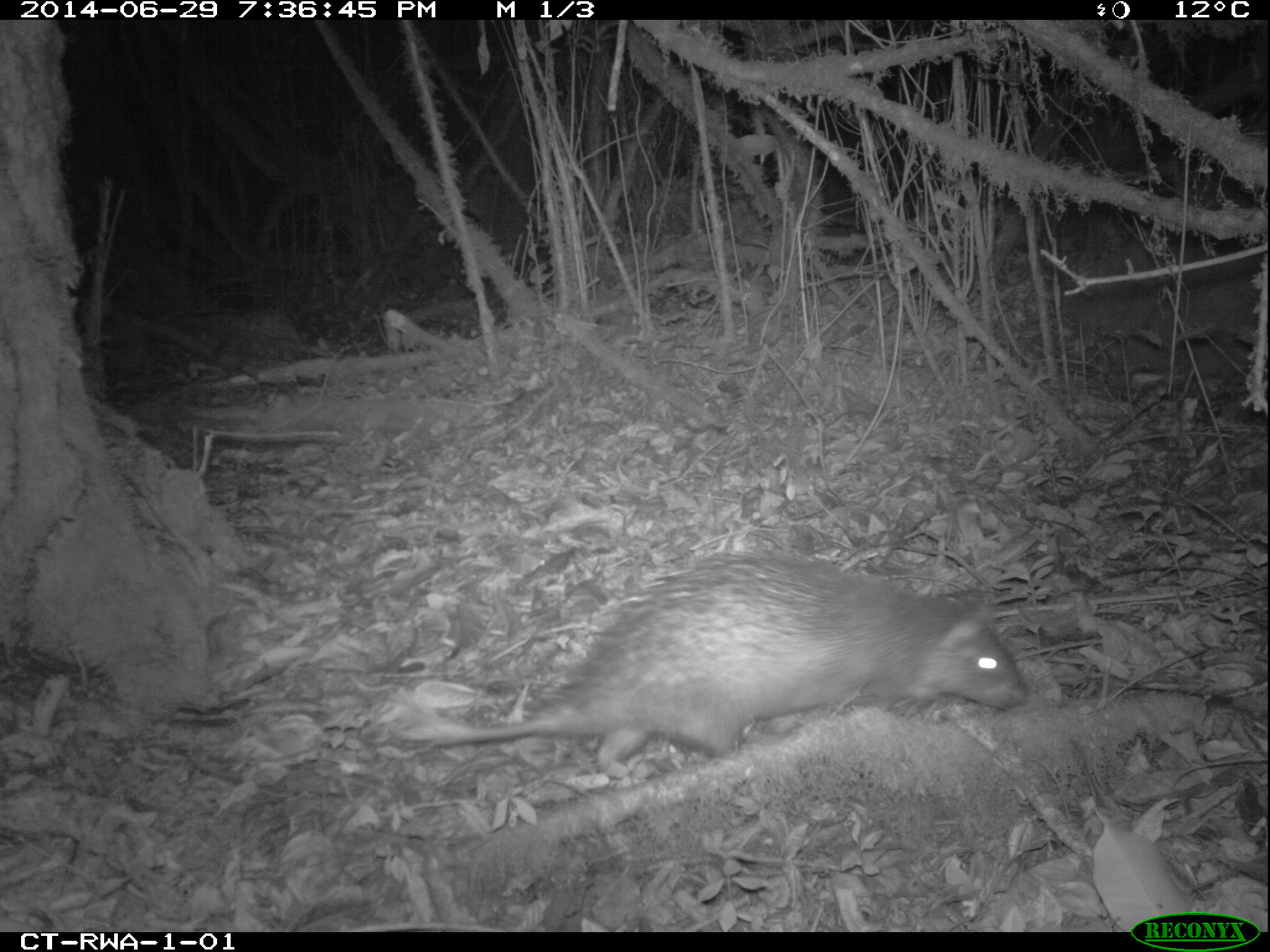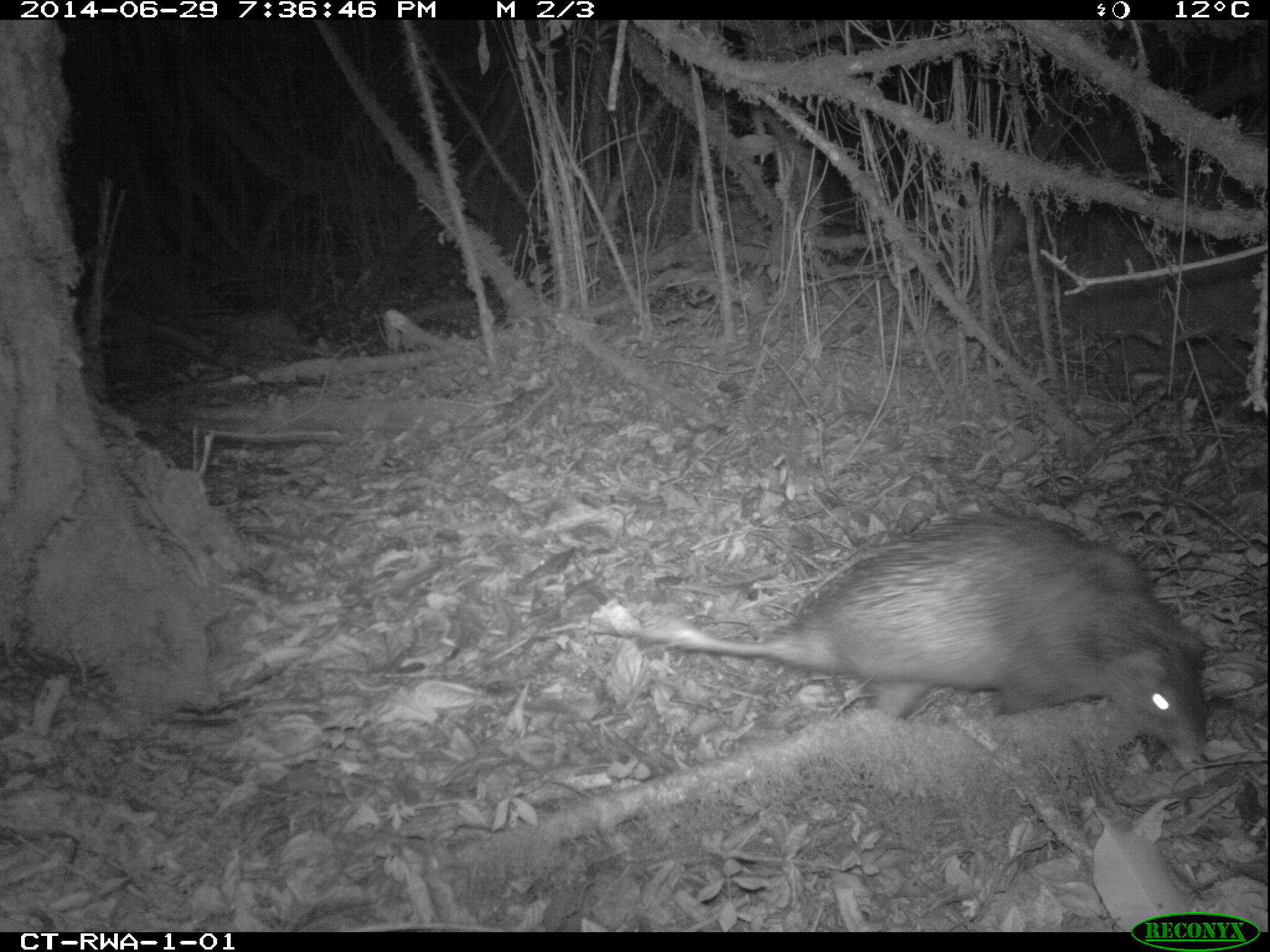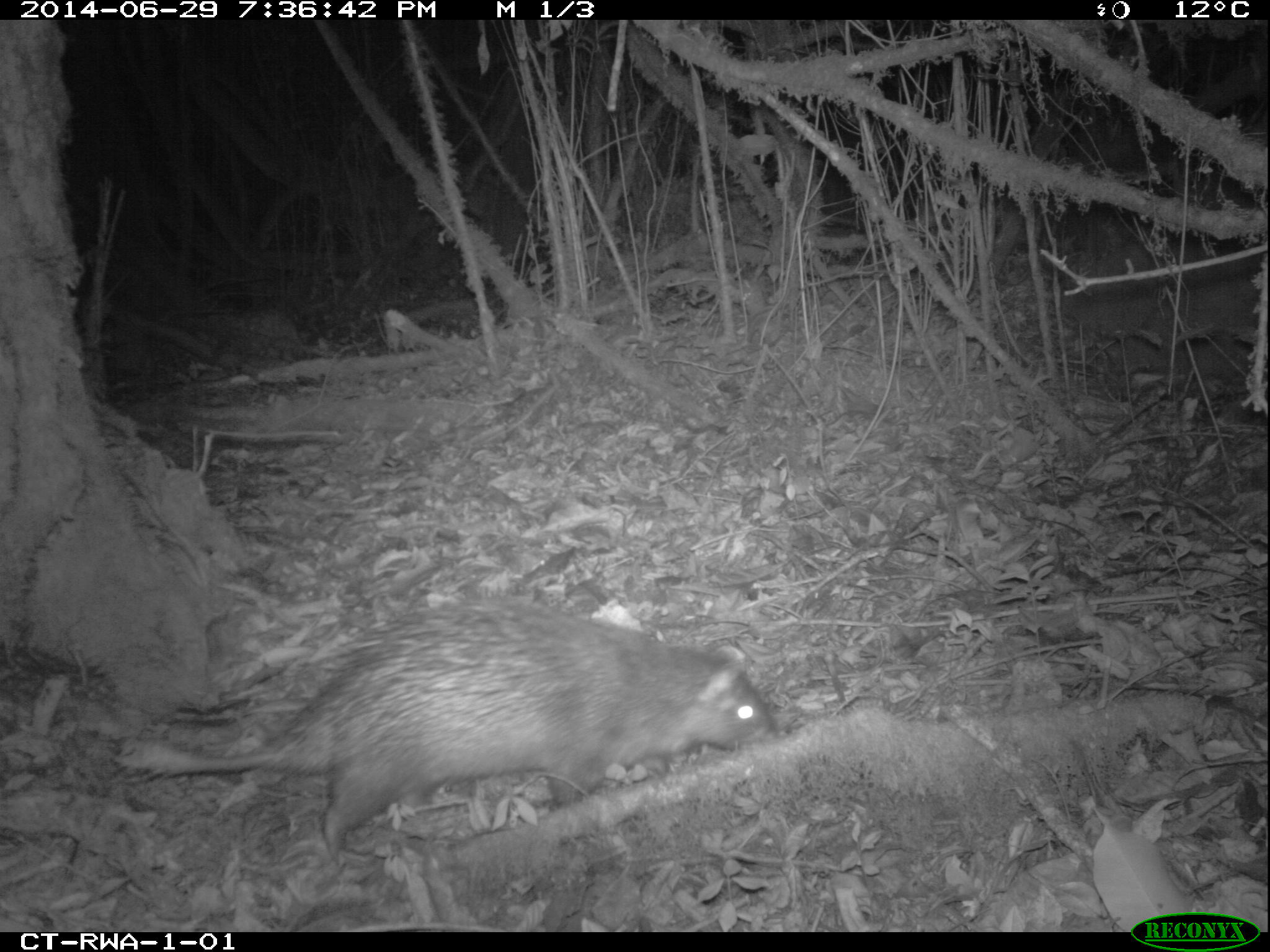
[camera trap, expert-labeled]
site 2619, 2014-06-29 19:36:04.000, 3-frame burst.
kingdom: Animalia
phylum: Chordata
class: Mammalia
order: Rodentia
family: Hystricidae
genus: Atherurus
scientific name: Atherurus africanus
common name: african brush-tailed porcupine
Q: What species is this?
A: Atherurus africanus (african brush-tailed porcupine).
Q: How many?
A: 1.